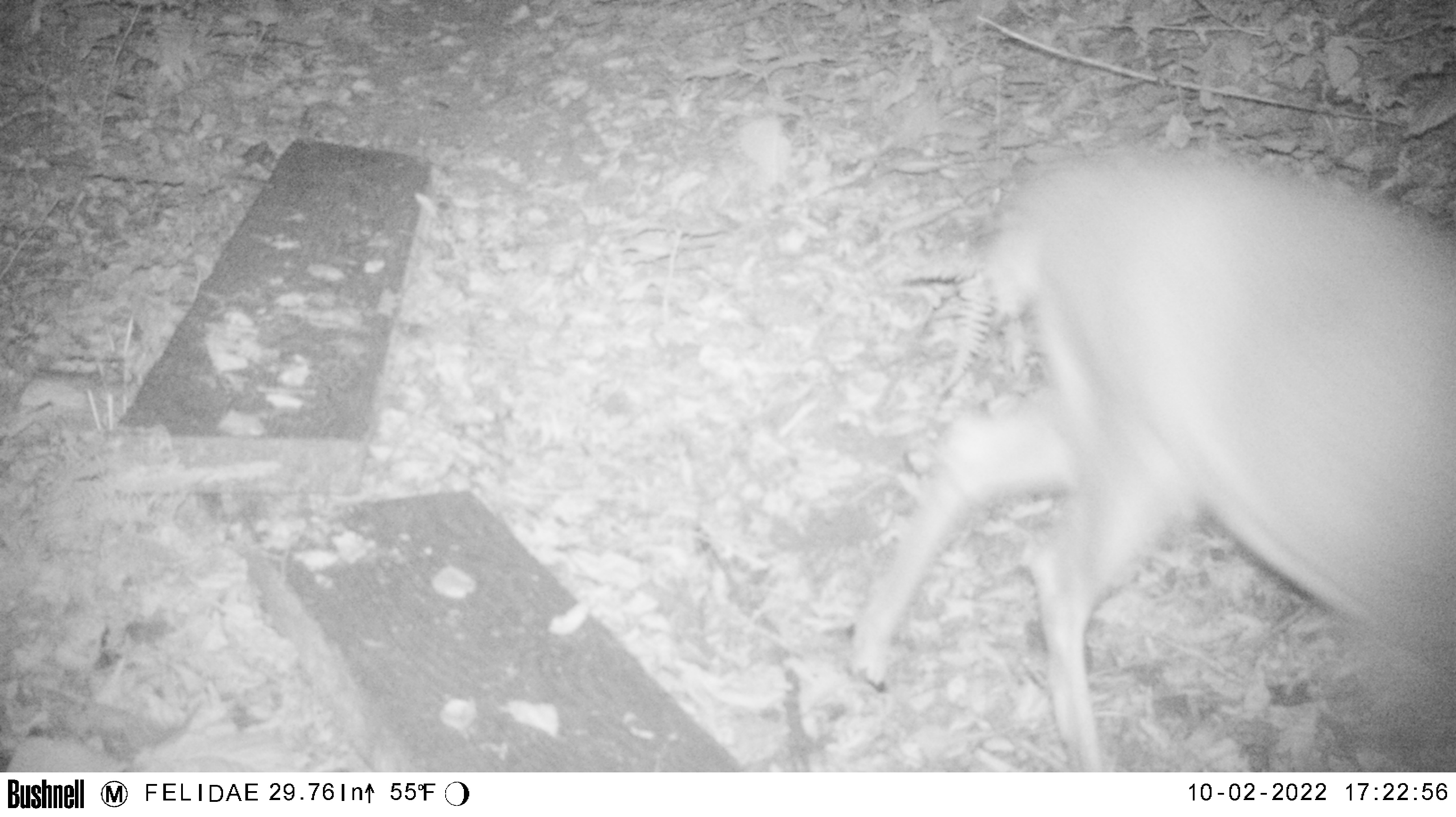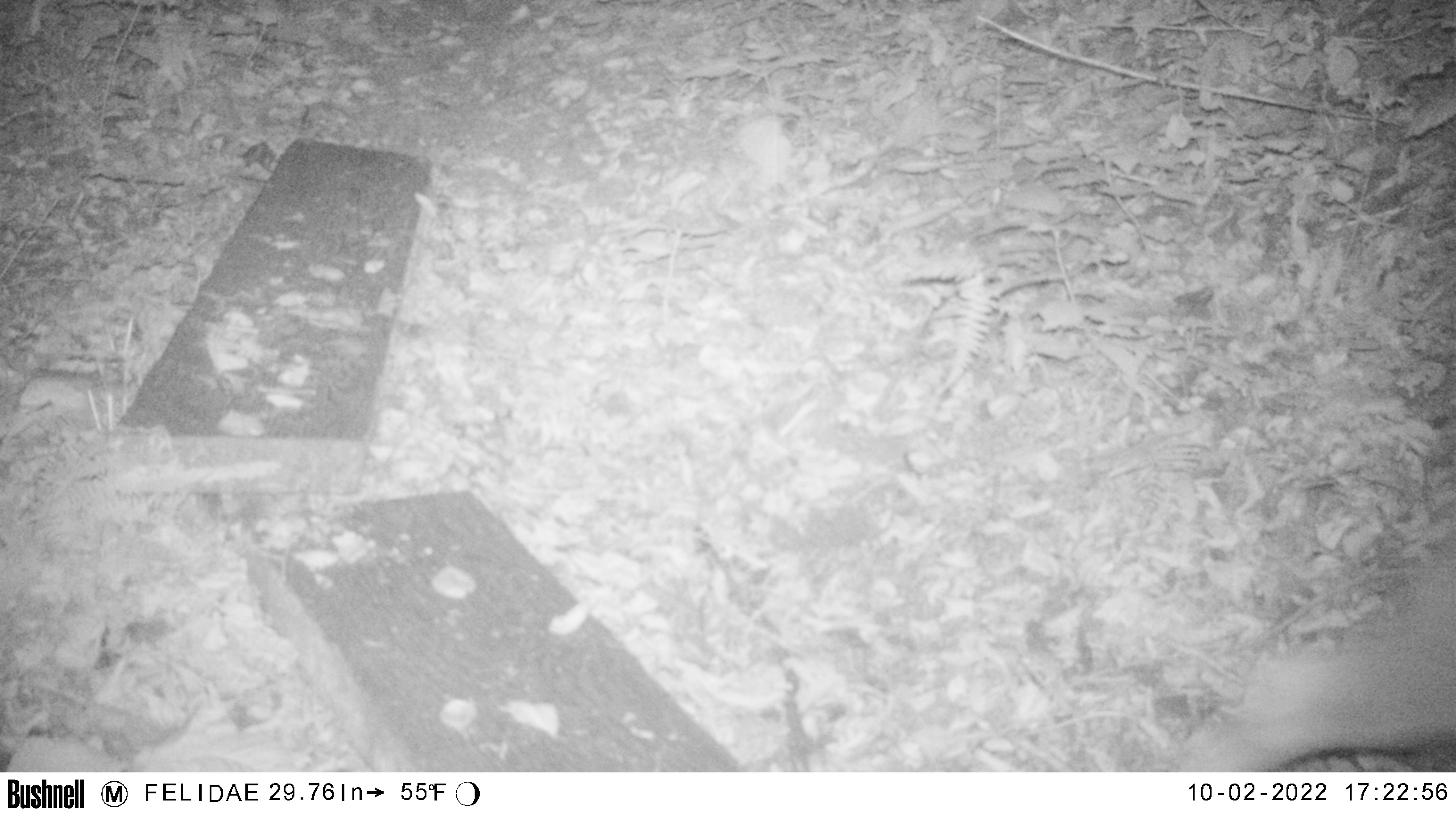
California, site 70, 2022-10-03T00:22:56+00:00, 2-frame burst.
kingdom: Animalia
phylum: Chordata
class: Mammalia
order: Artiodactyla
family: Cervidae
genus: Odocoileus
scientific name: Odocoileus hemionus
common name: mule deer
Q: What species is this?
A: Mule deer (Odocoileus hemionus).